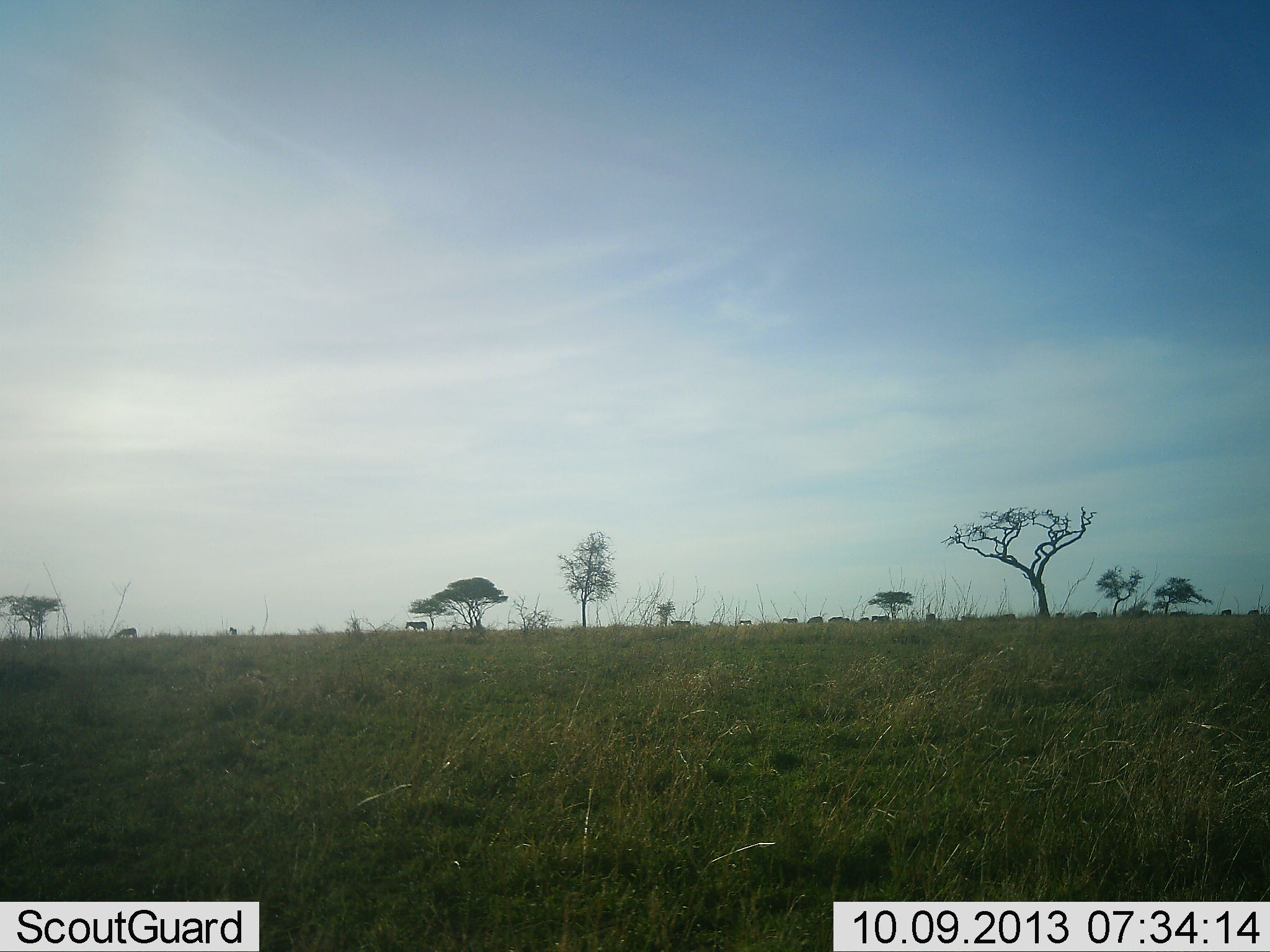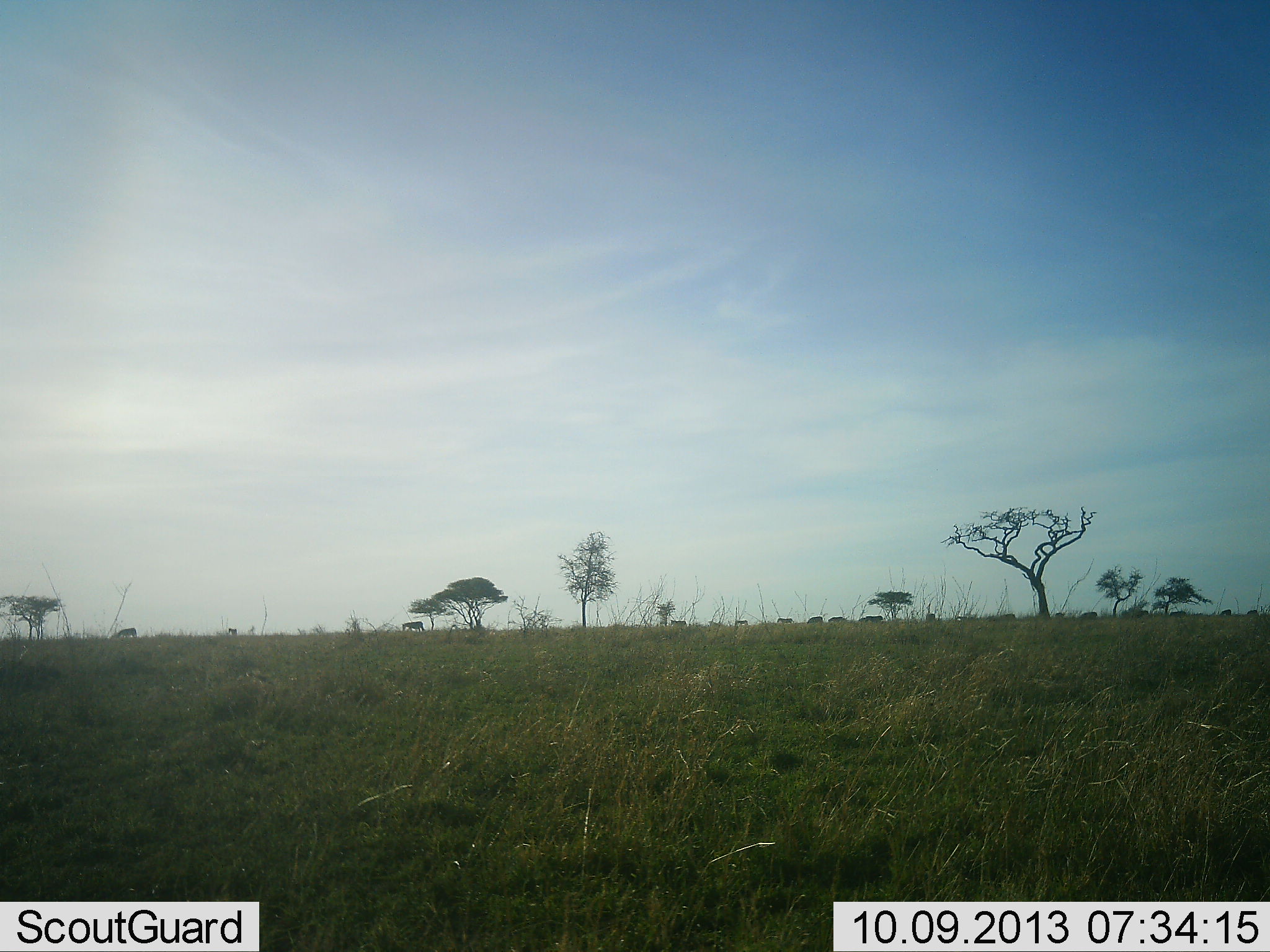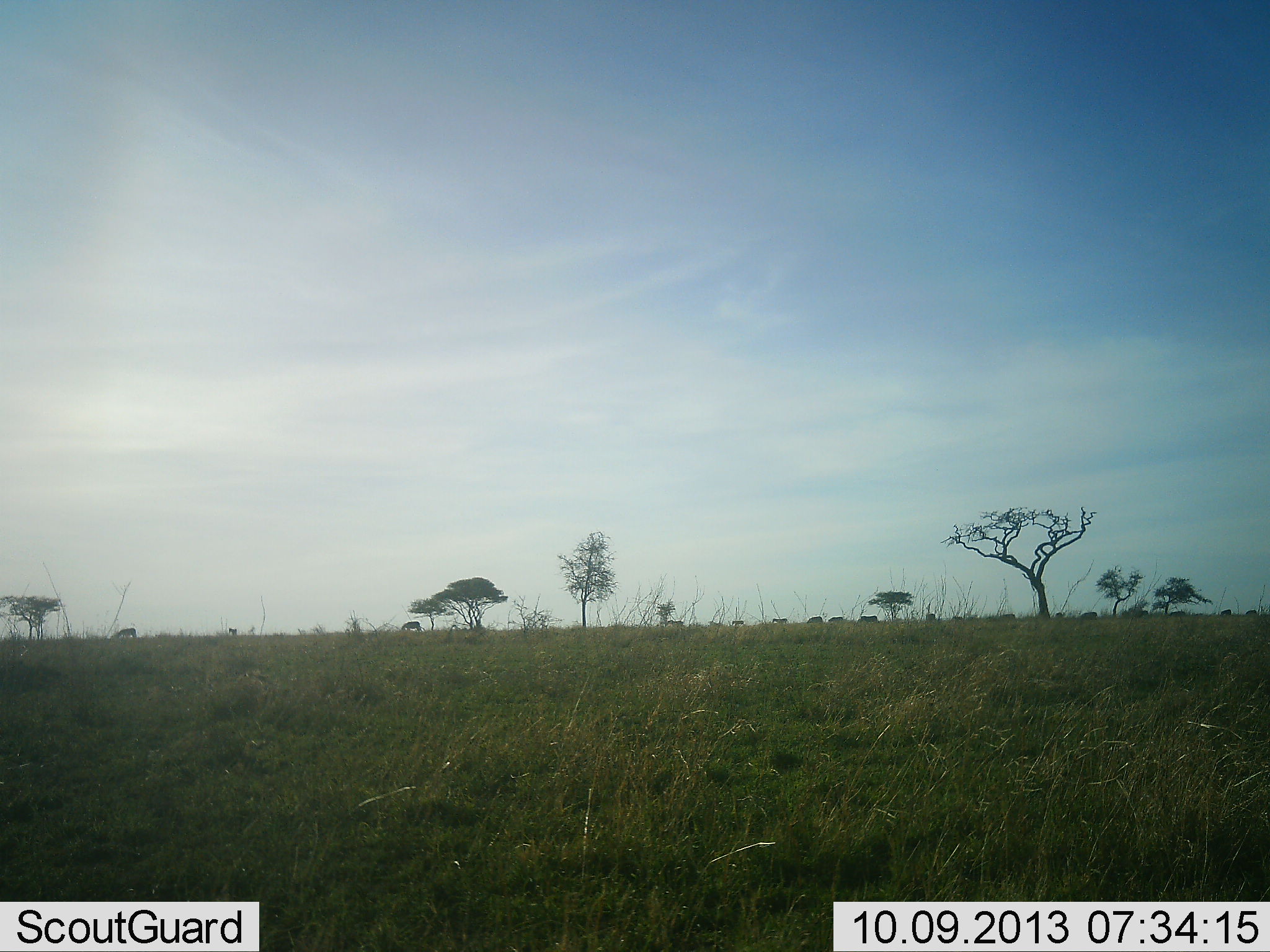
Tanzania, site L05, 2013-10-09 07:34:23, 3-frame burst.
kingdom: Animalia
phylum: Chordata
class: Mammalia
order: Perissodactyla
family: Equidae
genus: Equus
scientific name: Equus quagga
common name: plains zebra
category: zebra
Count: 11-50.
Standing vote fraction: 33%.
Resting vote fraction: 0%.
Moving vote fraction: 89%.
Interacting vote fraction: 0%.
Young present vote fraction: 0%.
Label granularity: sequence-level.